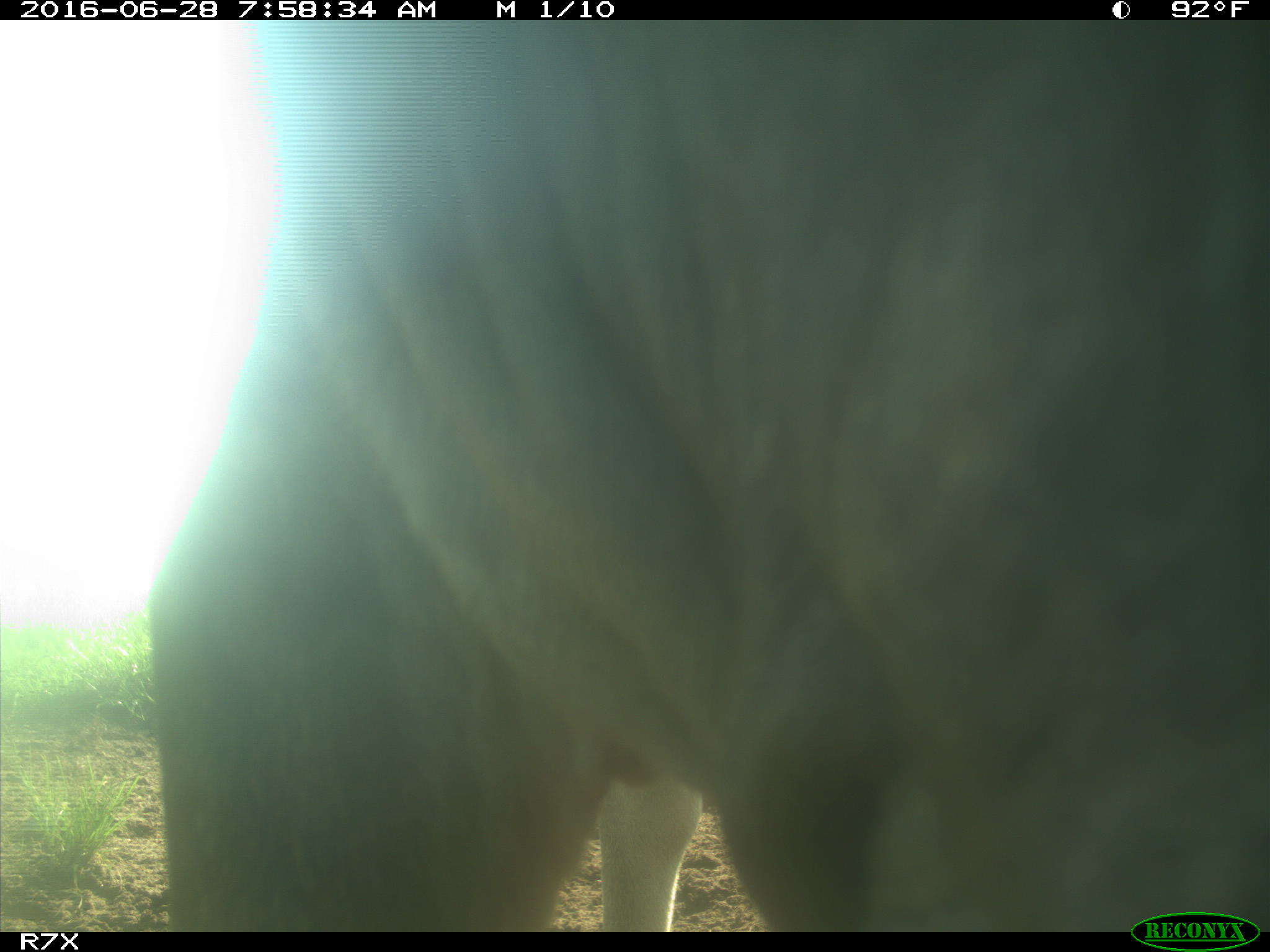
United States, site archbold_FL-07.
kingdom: Animalia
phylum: Chordata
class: Mammalia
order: Artiodactyla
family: Bovidae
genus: Bos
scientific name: Bos taurus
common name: domestic cow